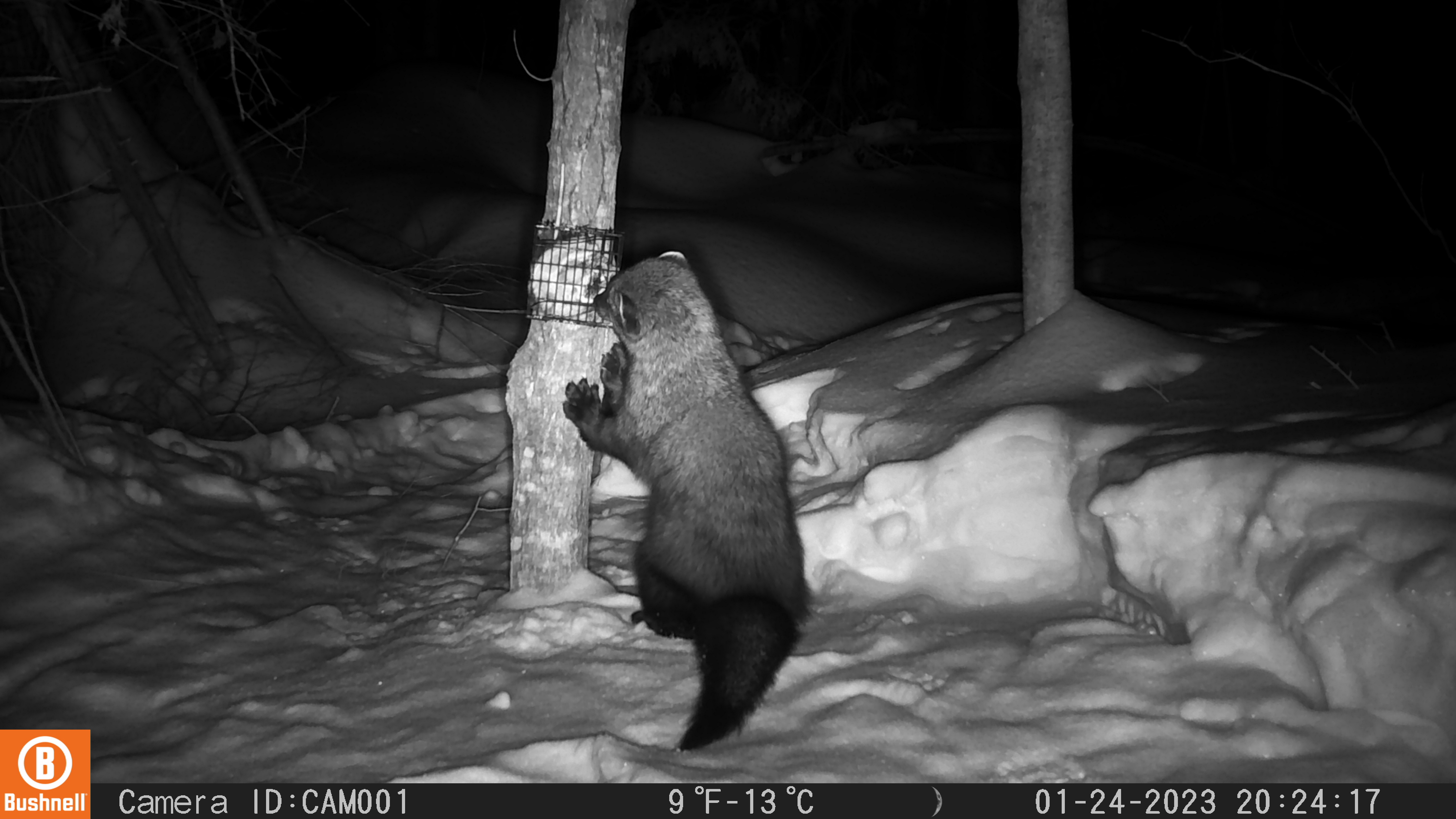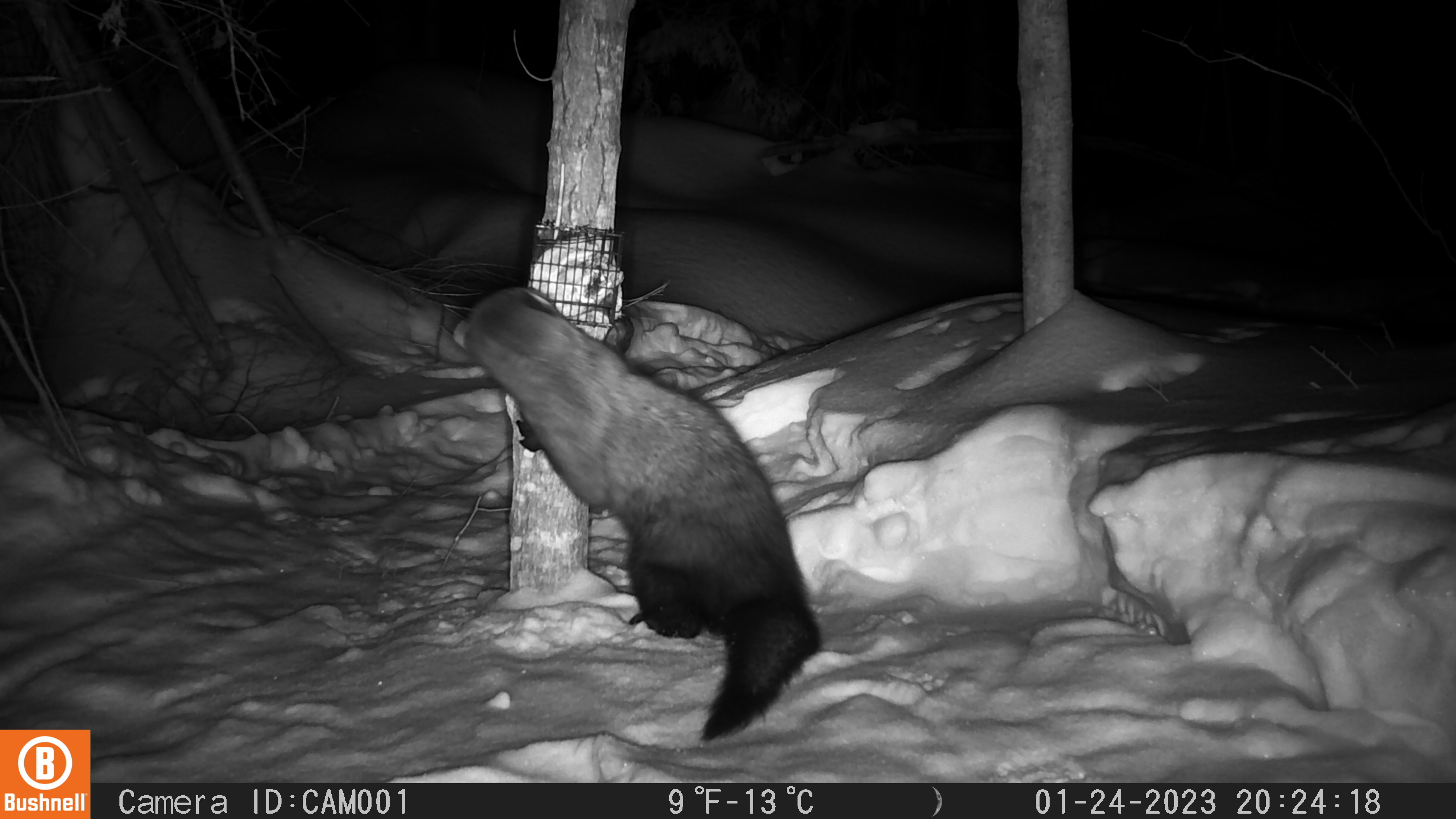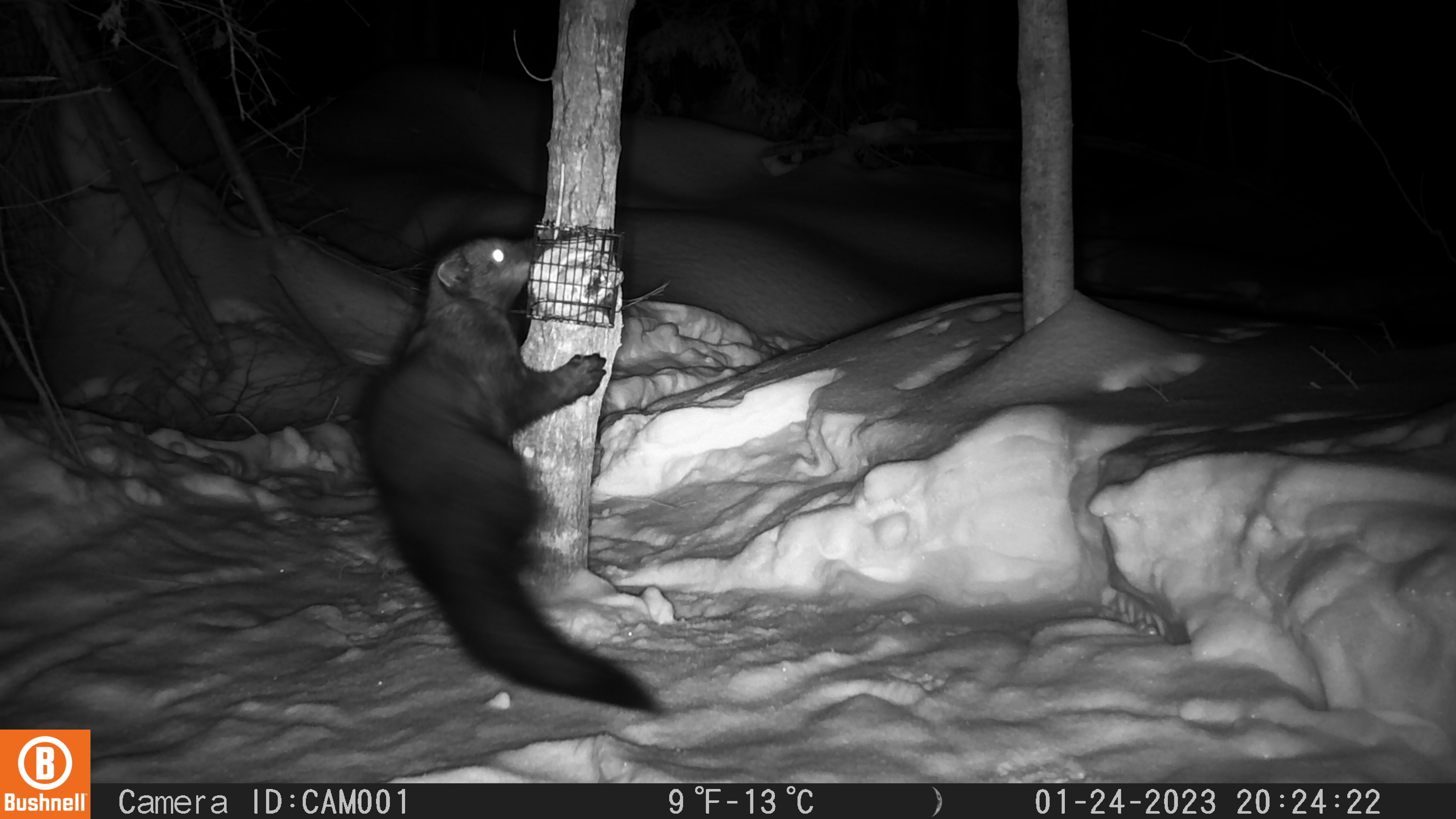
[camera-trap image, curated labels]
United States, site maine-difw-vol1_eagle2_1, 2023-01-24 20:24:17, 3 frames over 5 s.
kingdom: Animalia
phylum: Chordata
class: Mammalia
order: Carnivora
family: Mustelidae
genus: Pekania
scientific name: Pekania pennanti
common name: fisher